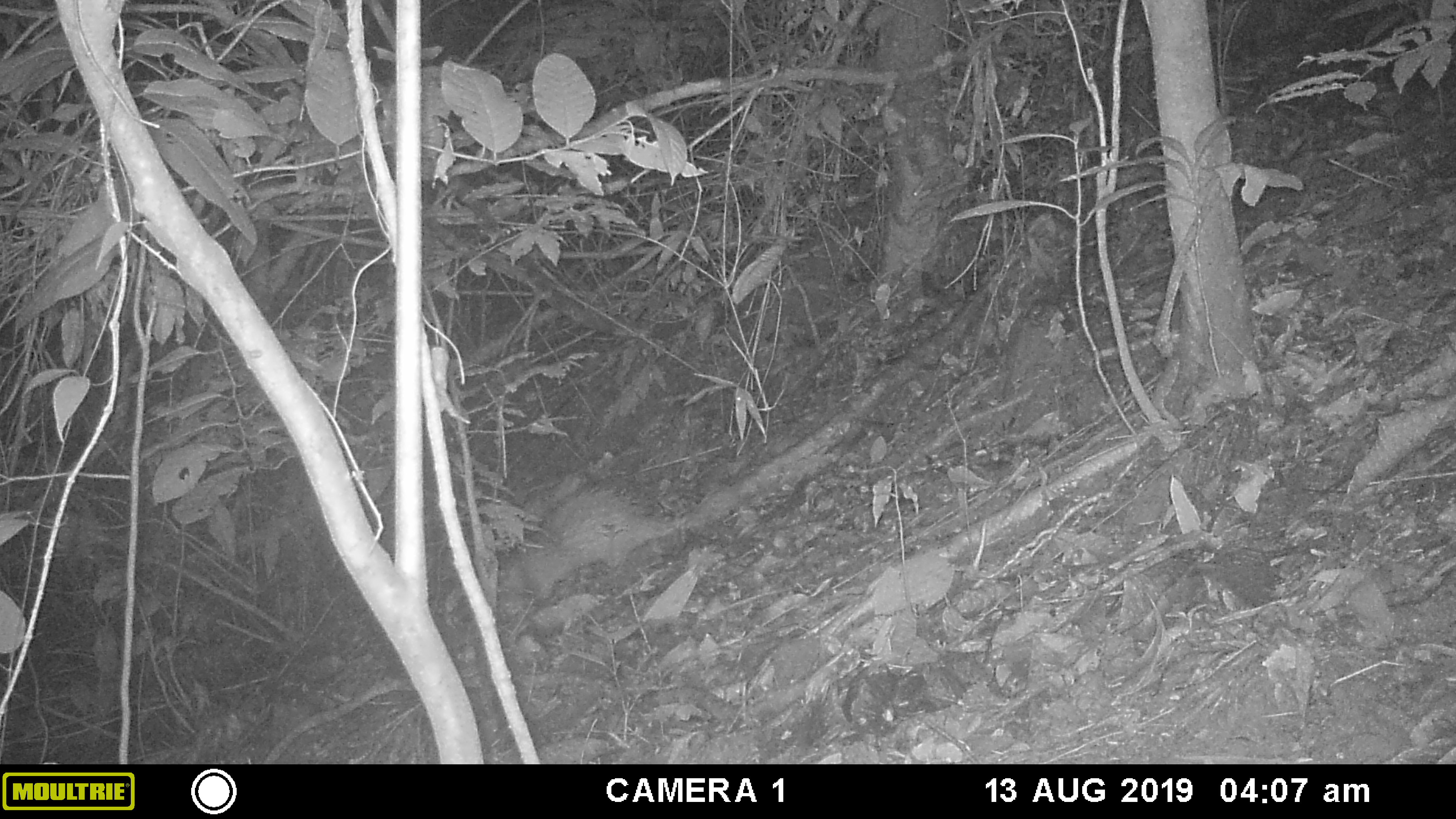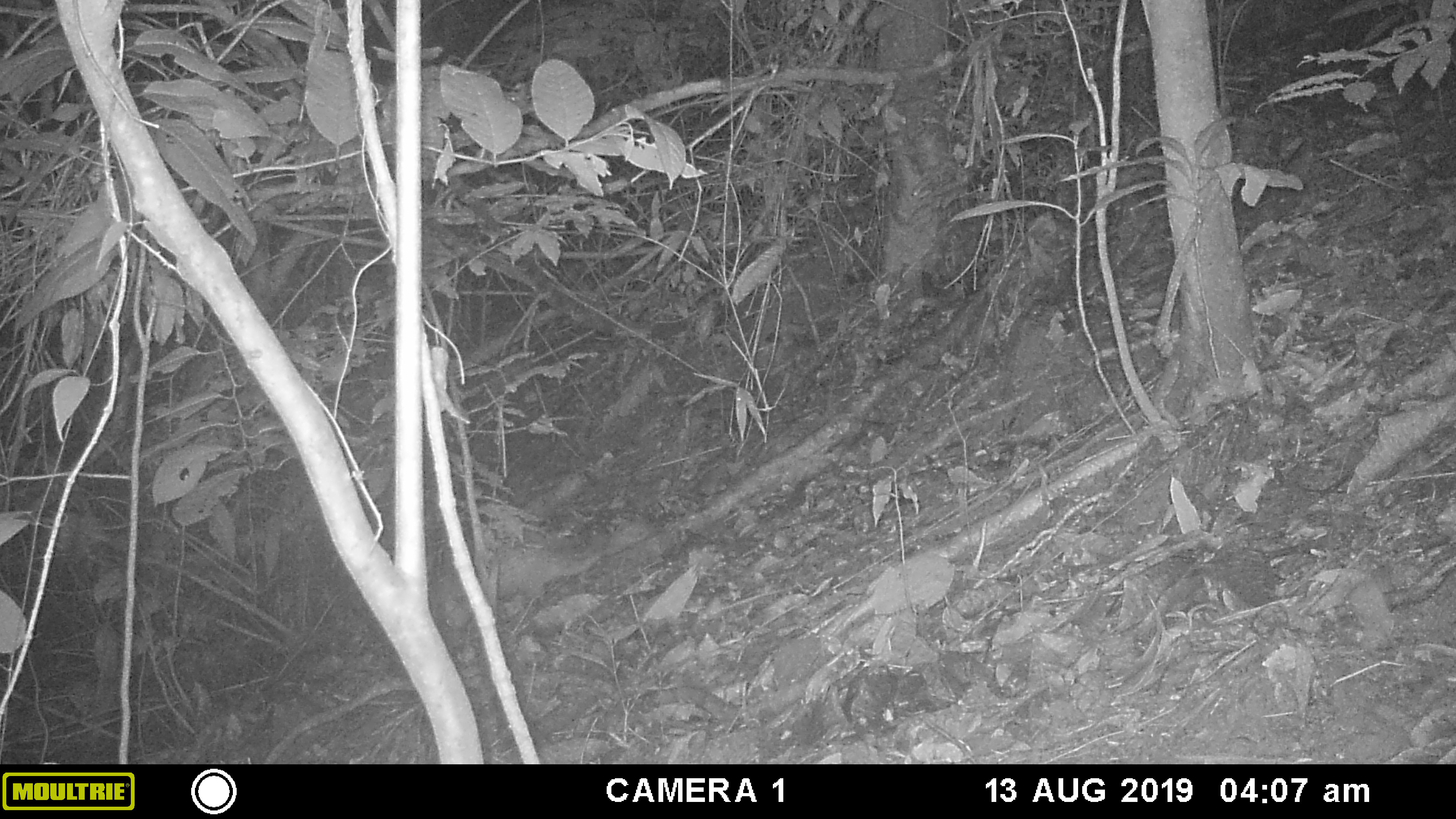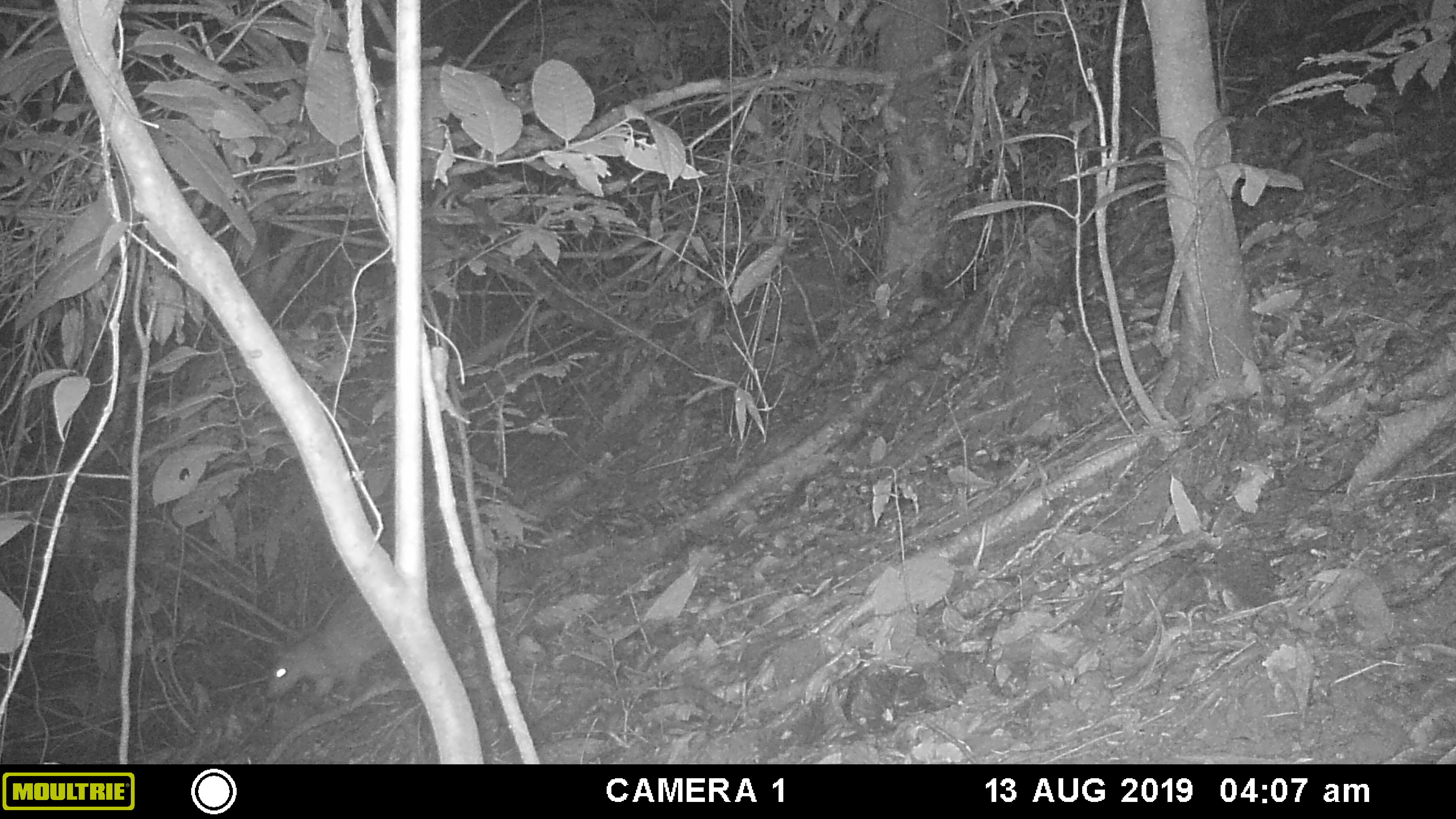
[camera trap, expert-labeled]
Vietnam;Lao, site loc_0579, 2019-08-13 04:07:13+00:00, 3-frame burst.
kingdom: Animalia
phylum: Chordata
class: Mammalia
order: Rodentia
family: Hystricidae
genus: Atherurus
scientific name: Atherurus macrourus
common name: asiatic brush-tailed porcupine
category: asiatic brush tailed porcupine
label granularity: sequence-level